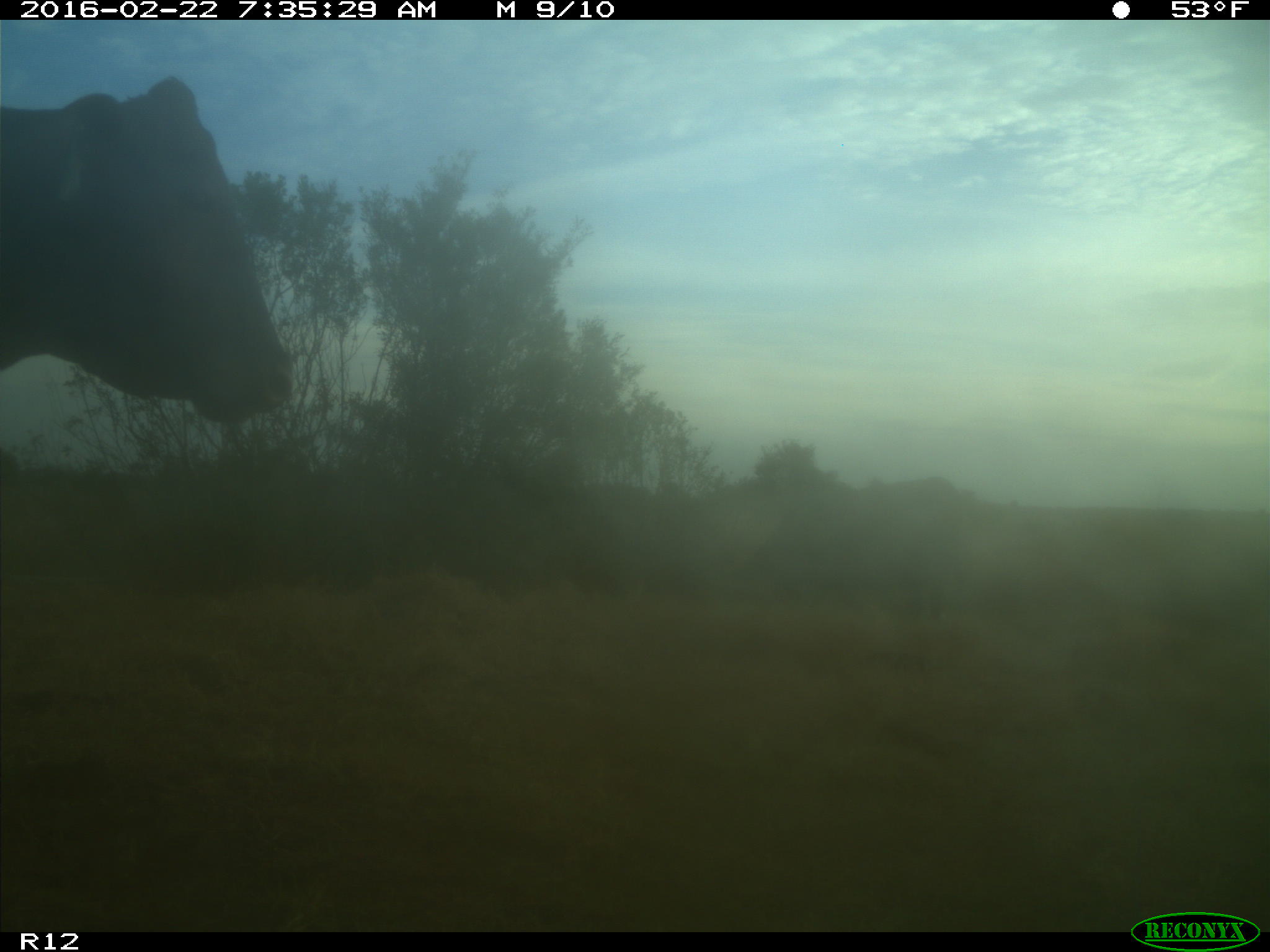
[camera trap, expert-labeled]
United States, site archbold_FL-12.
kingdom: Animalia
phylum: Chordata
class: Mammalia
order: Artiodactyla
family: Bovidae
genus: Bos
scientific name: Bos taurus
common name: domestic cow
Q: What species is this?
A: Bos taurus (domestic cow).